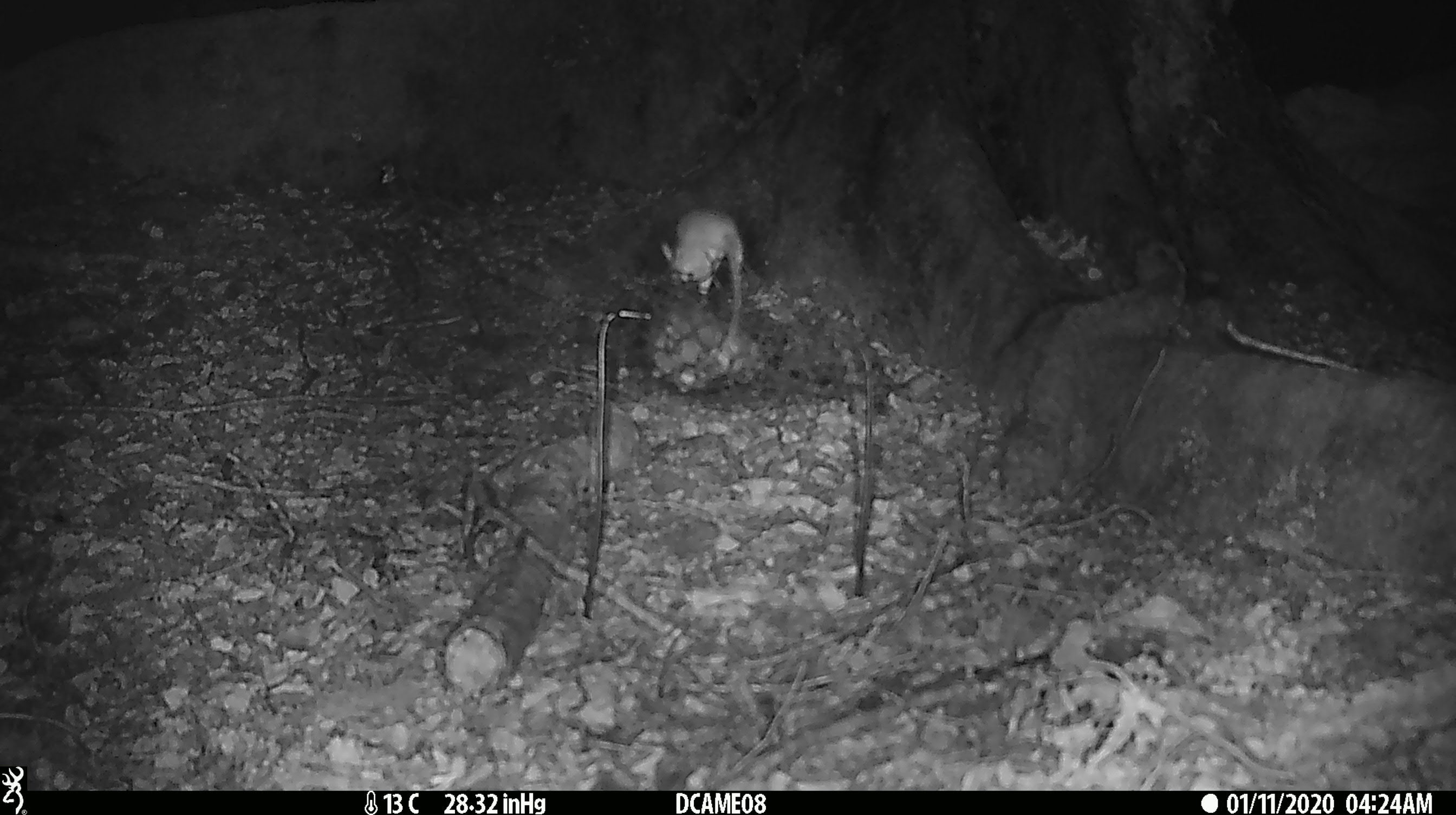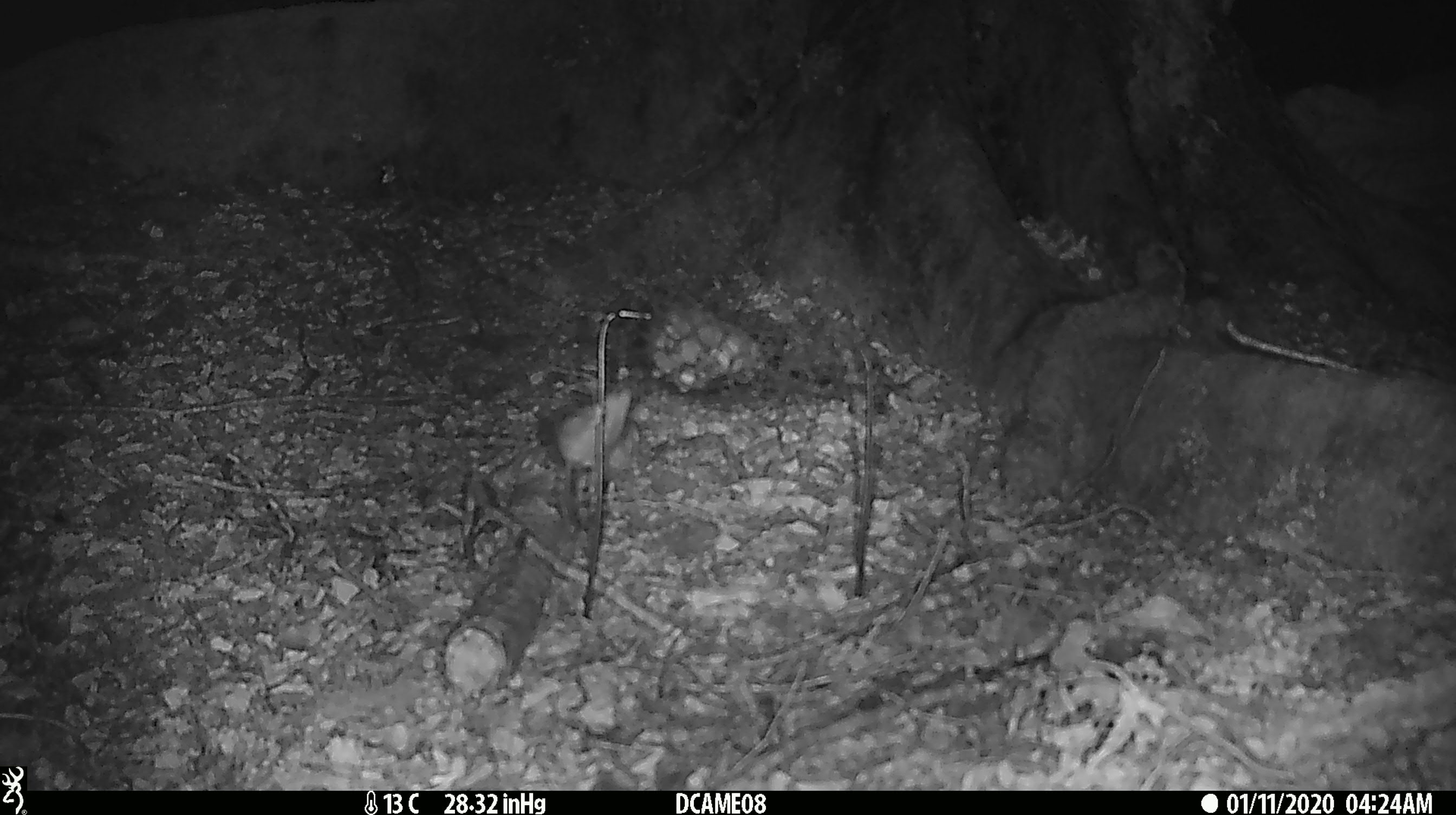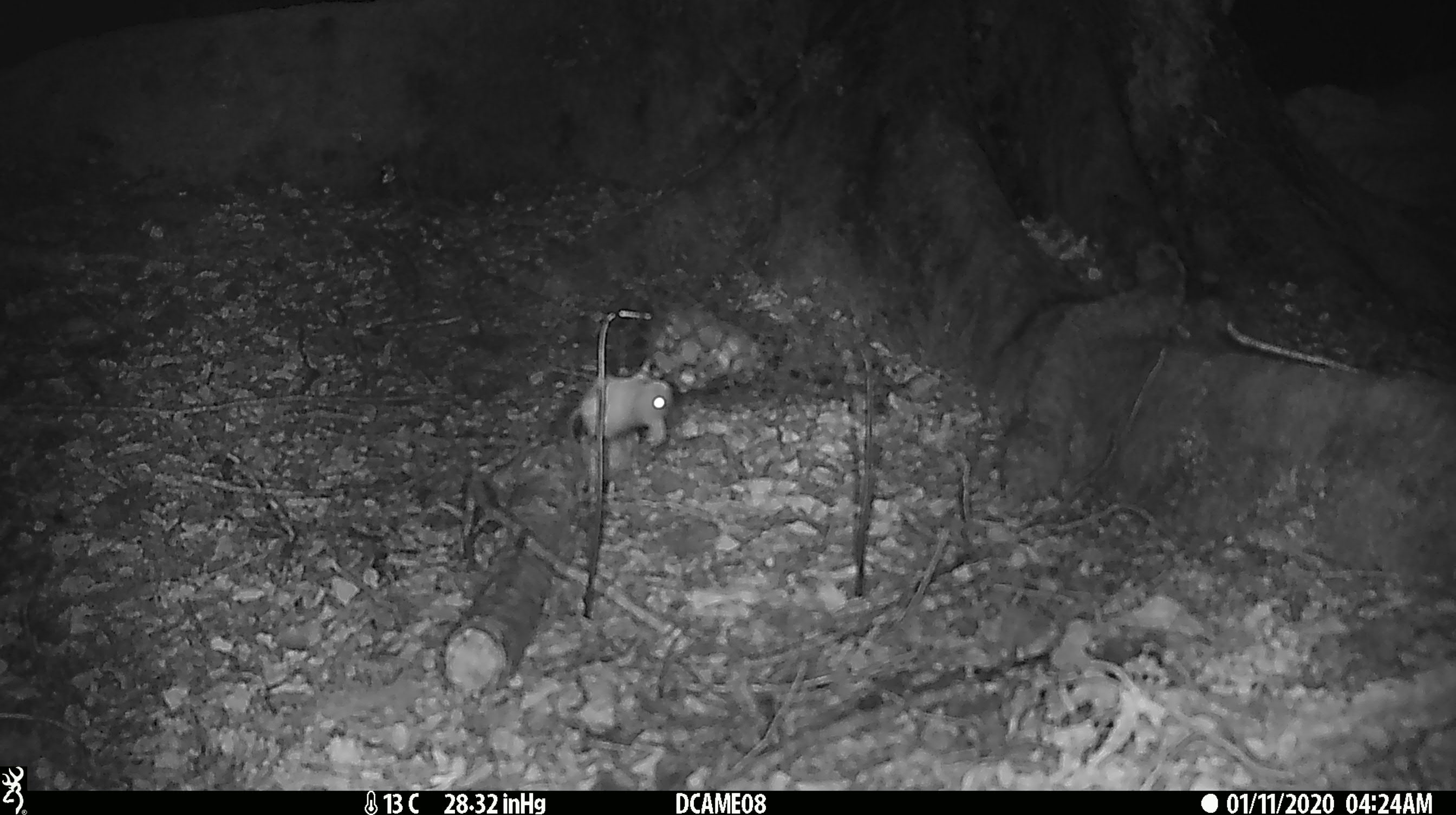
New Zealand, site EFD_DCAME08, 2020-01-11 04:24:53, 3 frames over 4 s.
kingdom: Animalia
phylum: Chordata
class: Mammalia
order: Rodentia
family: Muridae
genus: Mus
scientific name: Mus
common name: mouse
Mouse (Mus).